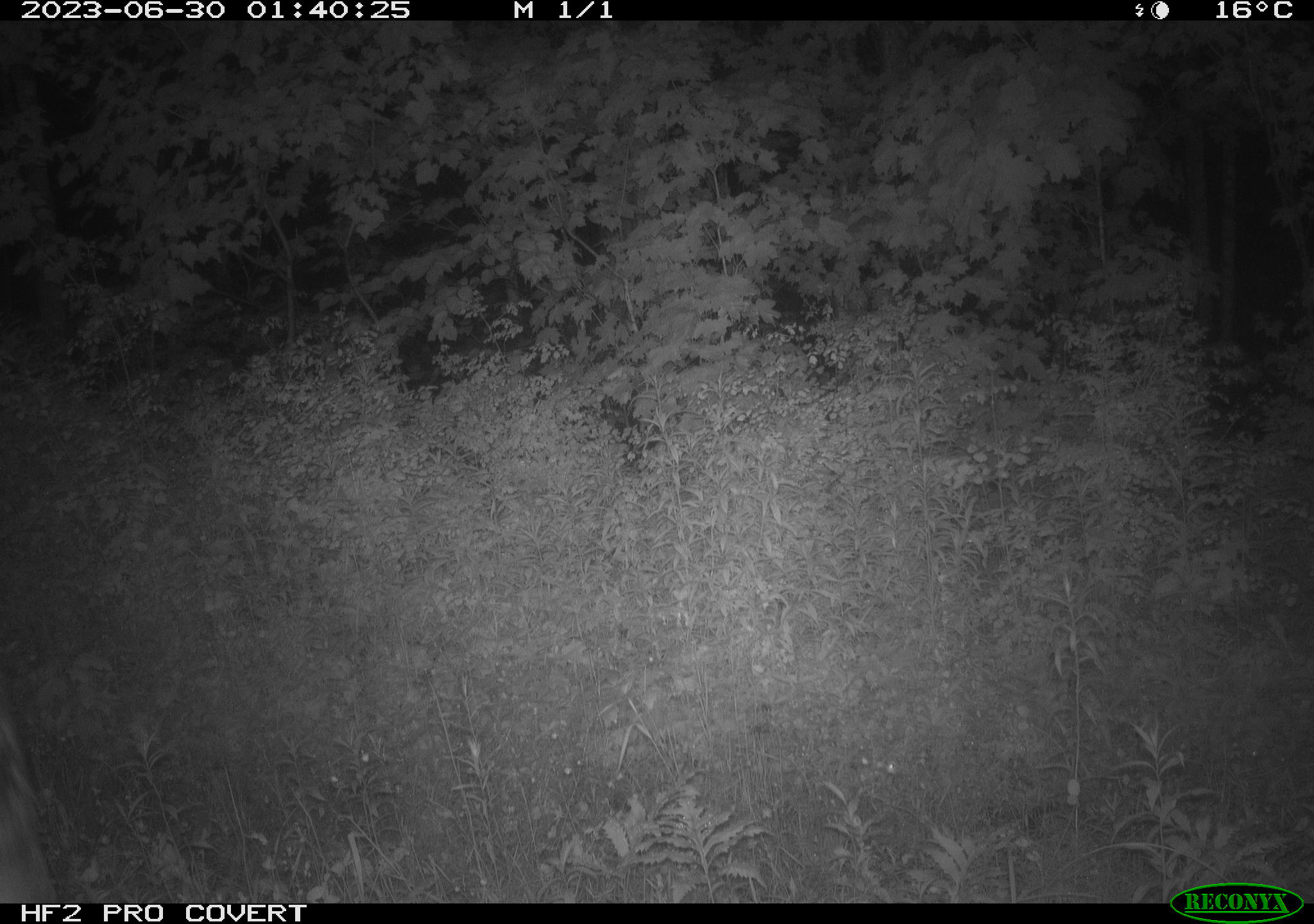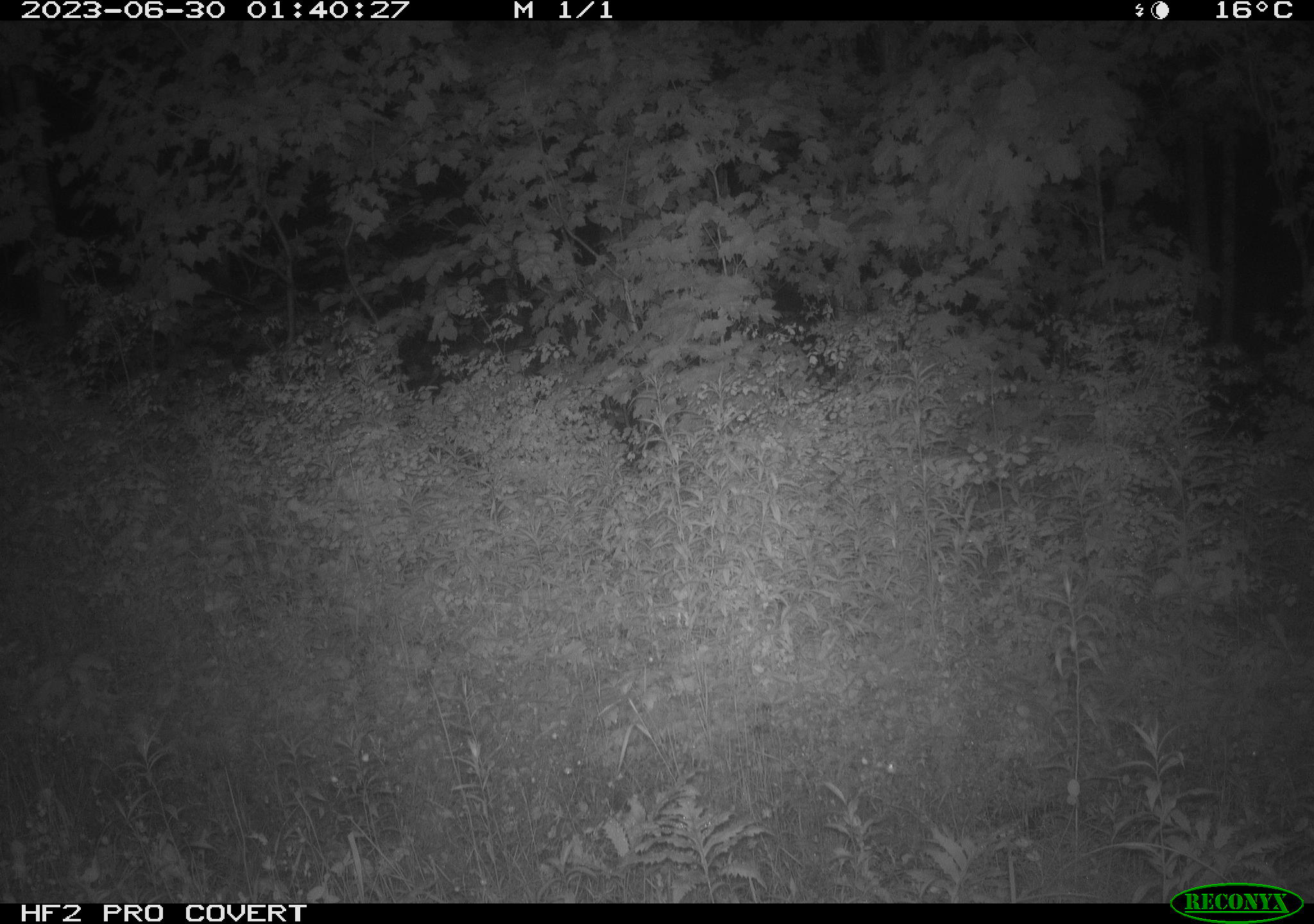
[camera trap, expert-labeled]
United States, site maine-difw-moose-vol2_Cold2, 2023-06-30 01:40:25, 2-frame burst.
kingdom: Animalia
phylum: Chordata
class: Mammalia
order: Artiodactyla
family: Cervidae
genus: Alces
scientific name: Alces alces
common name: moose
Moose (Alces alces).